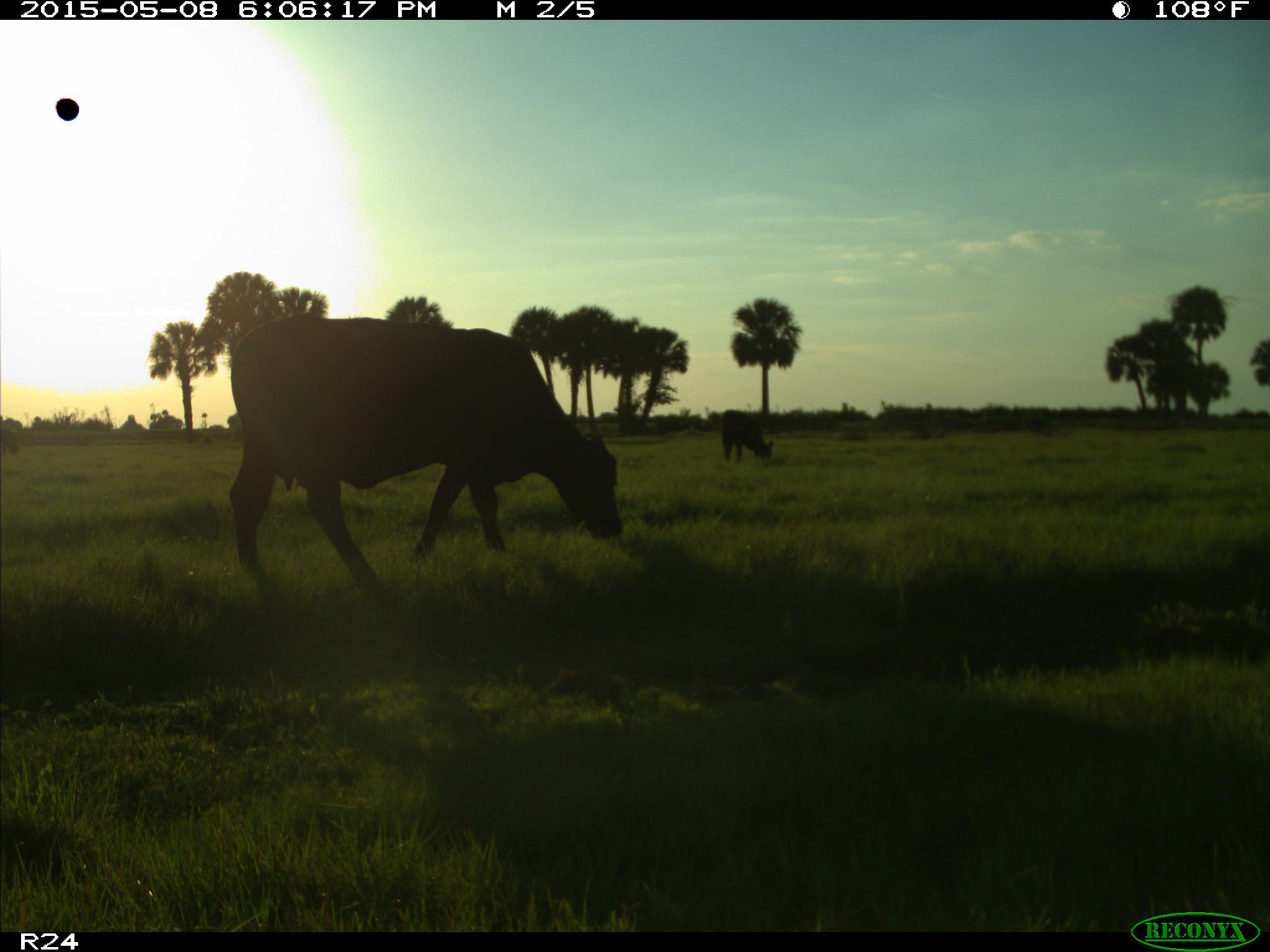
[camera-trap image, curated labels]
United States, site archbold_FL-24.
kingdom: Animalia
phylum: Chordata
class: Mammalia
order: Artiodactyla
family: Bovidae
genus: Bos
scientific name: Bos taurus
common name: domestic cow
Bos taurus (domestic cow).